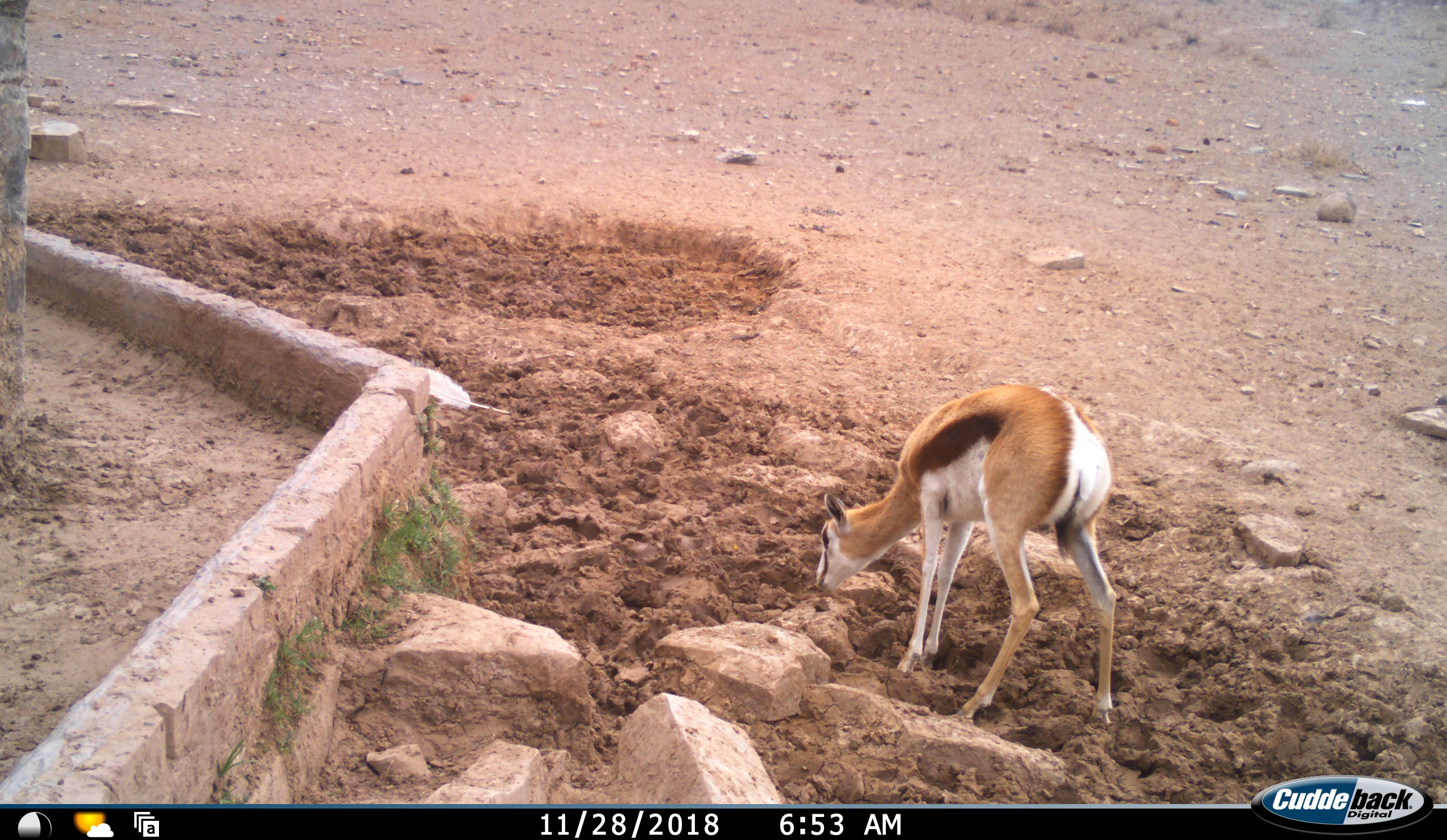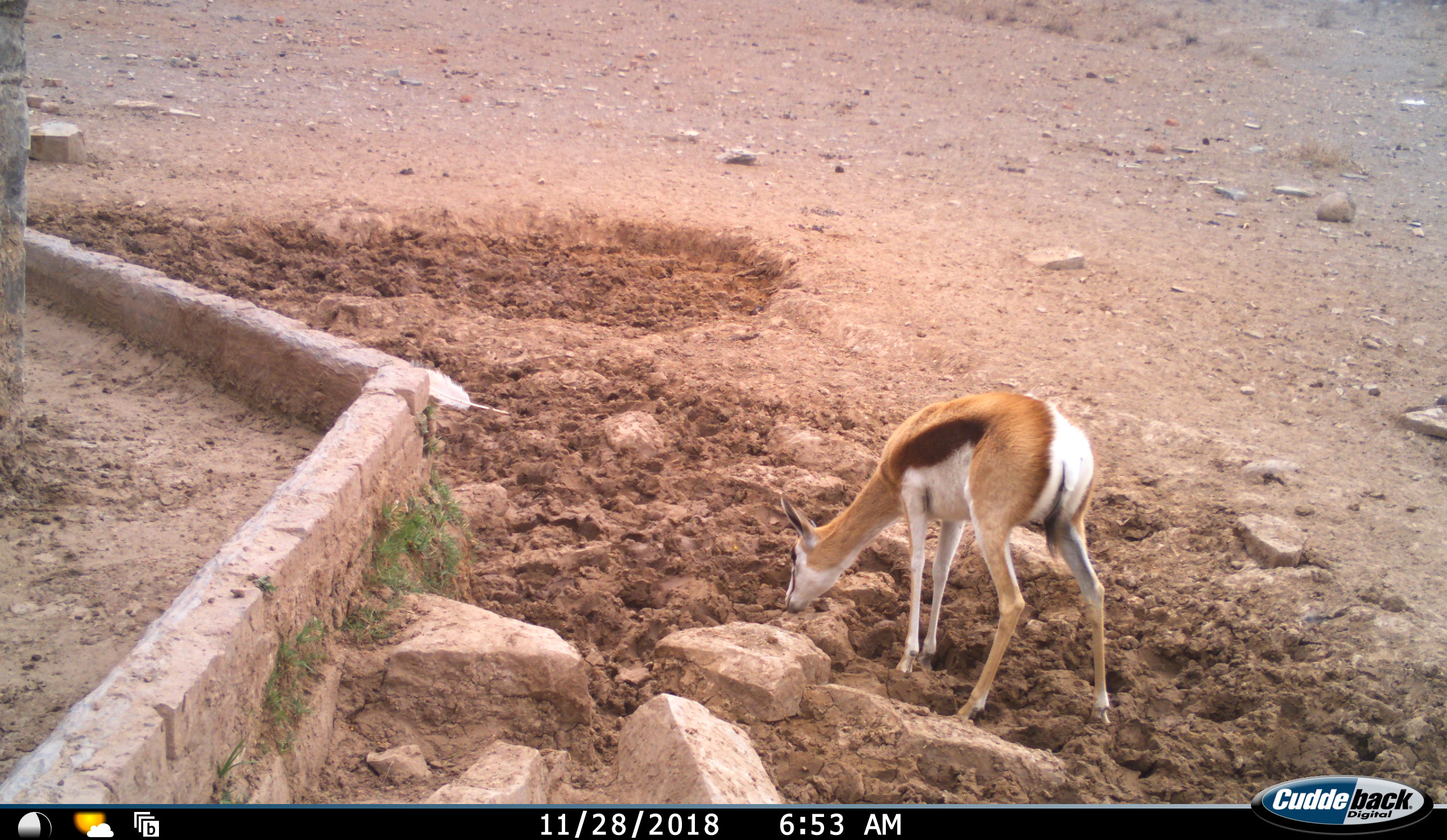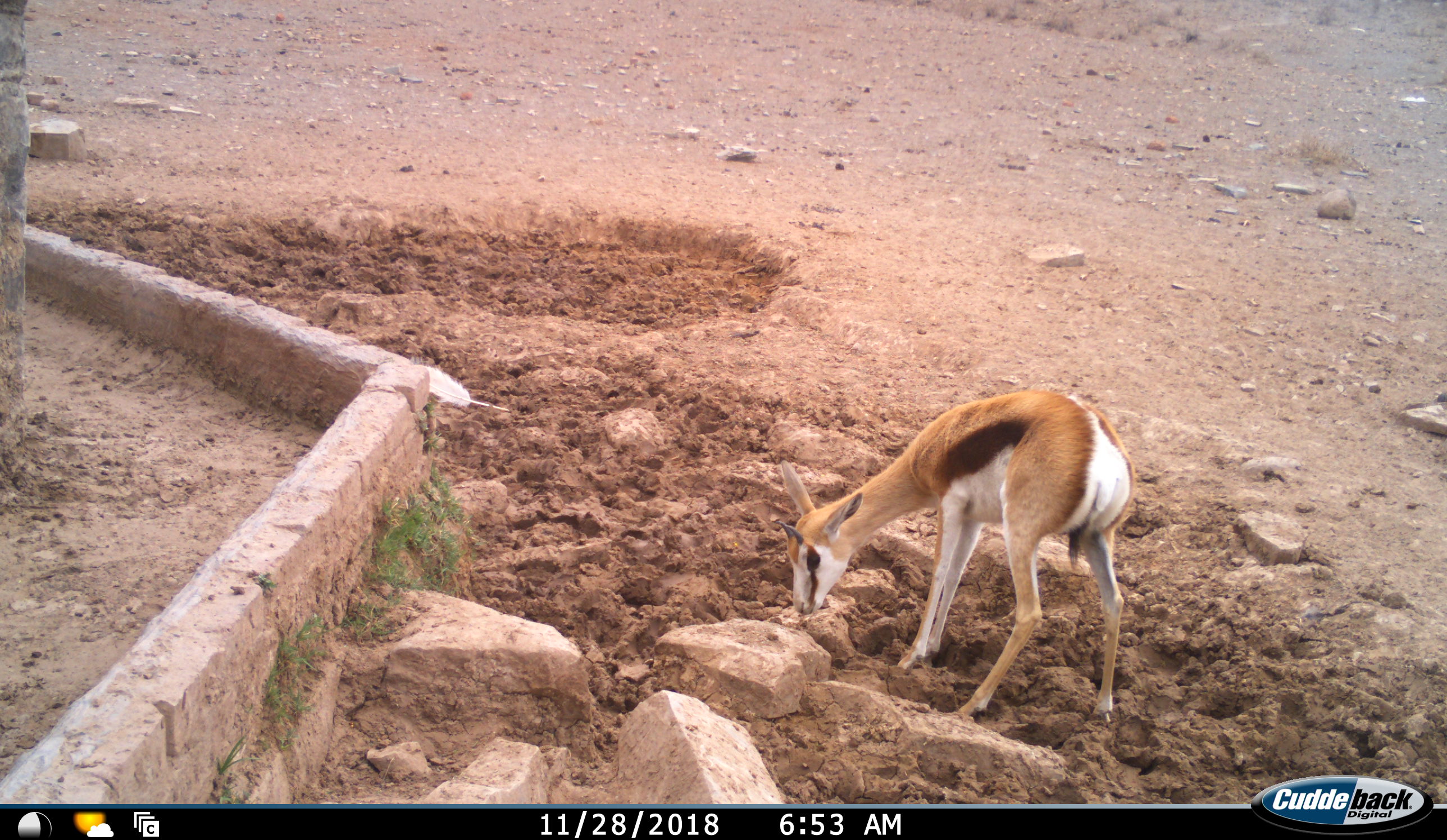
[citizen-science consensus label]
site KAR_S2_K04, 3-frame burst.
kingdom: Animalia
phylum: Chordata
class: Mammalia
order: Artiodactyla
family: Bovidae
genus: Antidorcas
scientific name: Antidorcas marsupialis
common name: springbok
Springbok (Antidorcas marsupialis), count 1. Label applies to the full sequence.